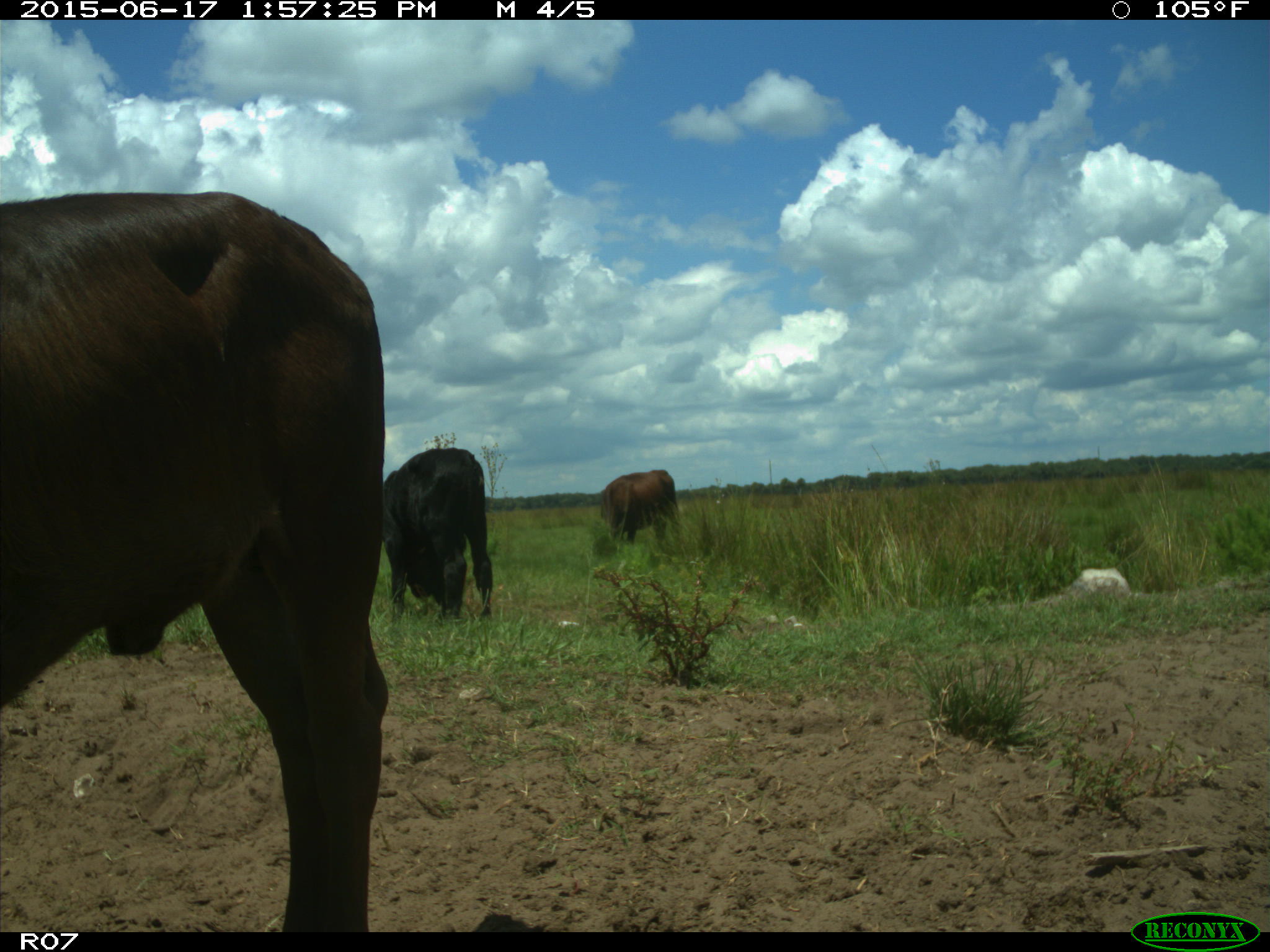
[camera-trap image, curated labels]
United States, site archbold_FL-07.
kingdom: Animalia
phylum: Chordata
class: Mammalia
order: Artiodactyla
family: Bovidae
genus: Bos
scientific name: Bos taurus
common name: domestic cow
Bos taurus (domestic cow).